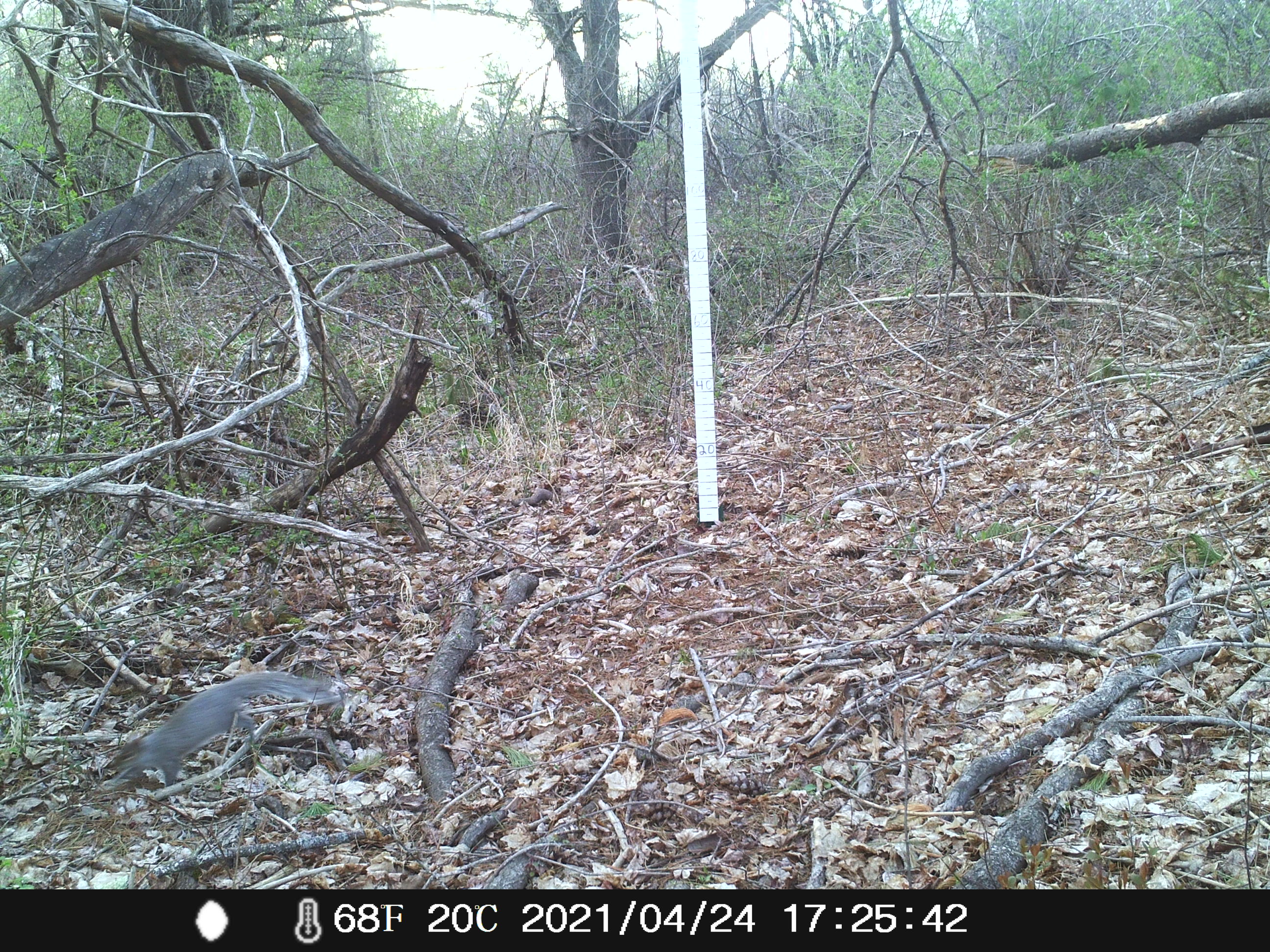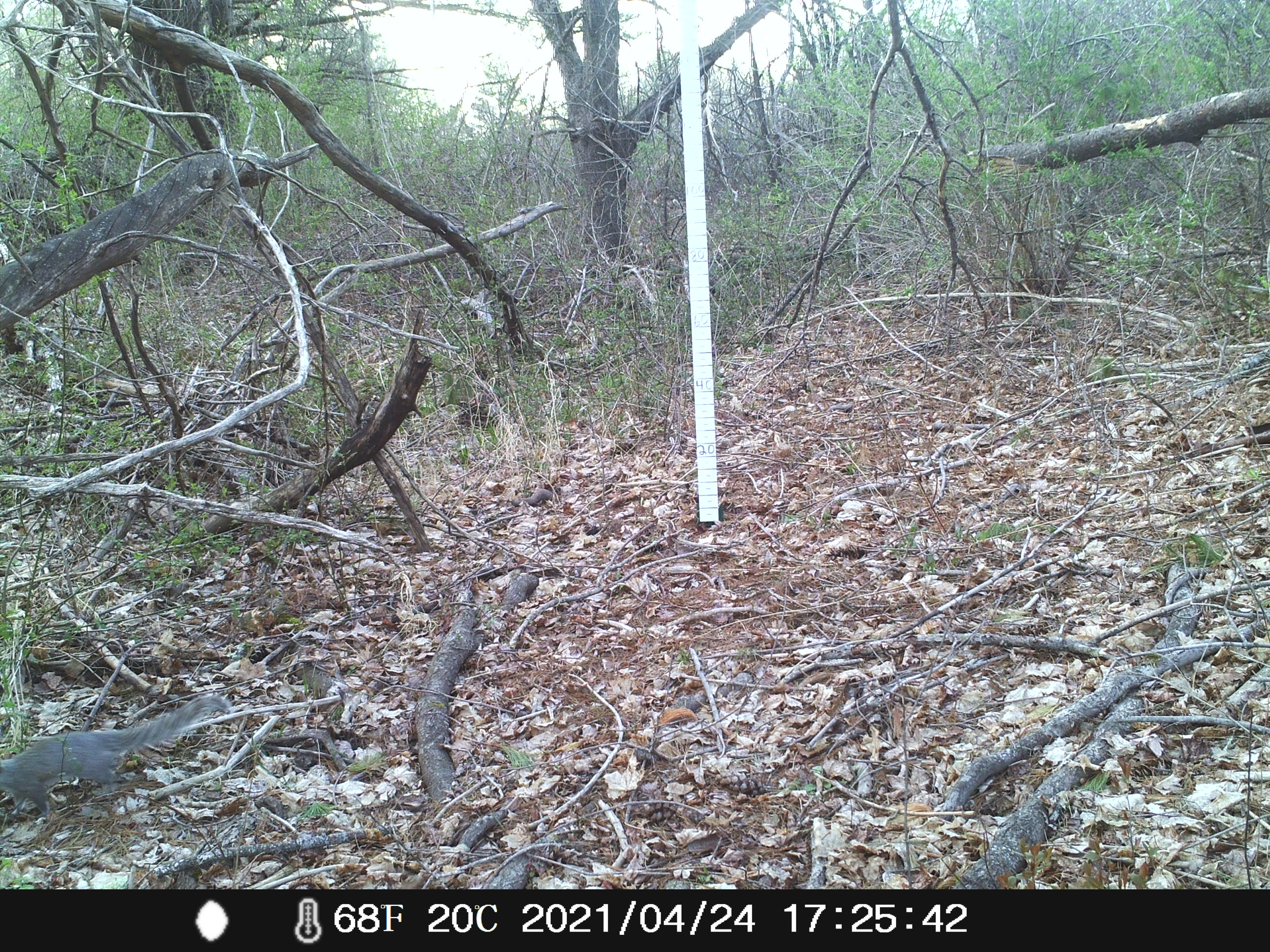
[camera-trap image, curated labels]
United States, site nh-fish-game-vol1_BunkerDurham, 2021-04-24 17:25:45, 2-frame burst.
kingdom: Animalia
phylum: Chordata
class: Mammalia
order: Rodentia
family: Sciuridae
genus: Sciurus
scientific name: Sciurus carolinensis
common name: gray squirrel